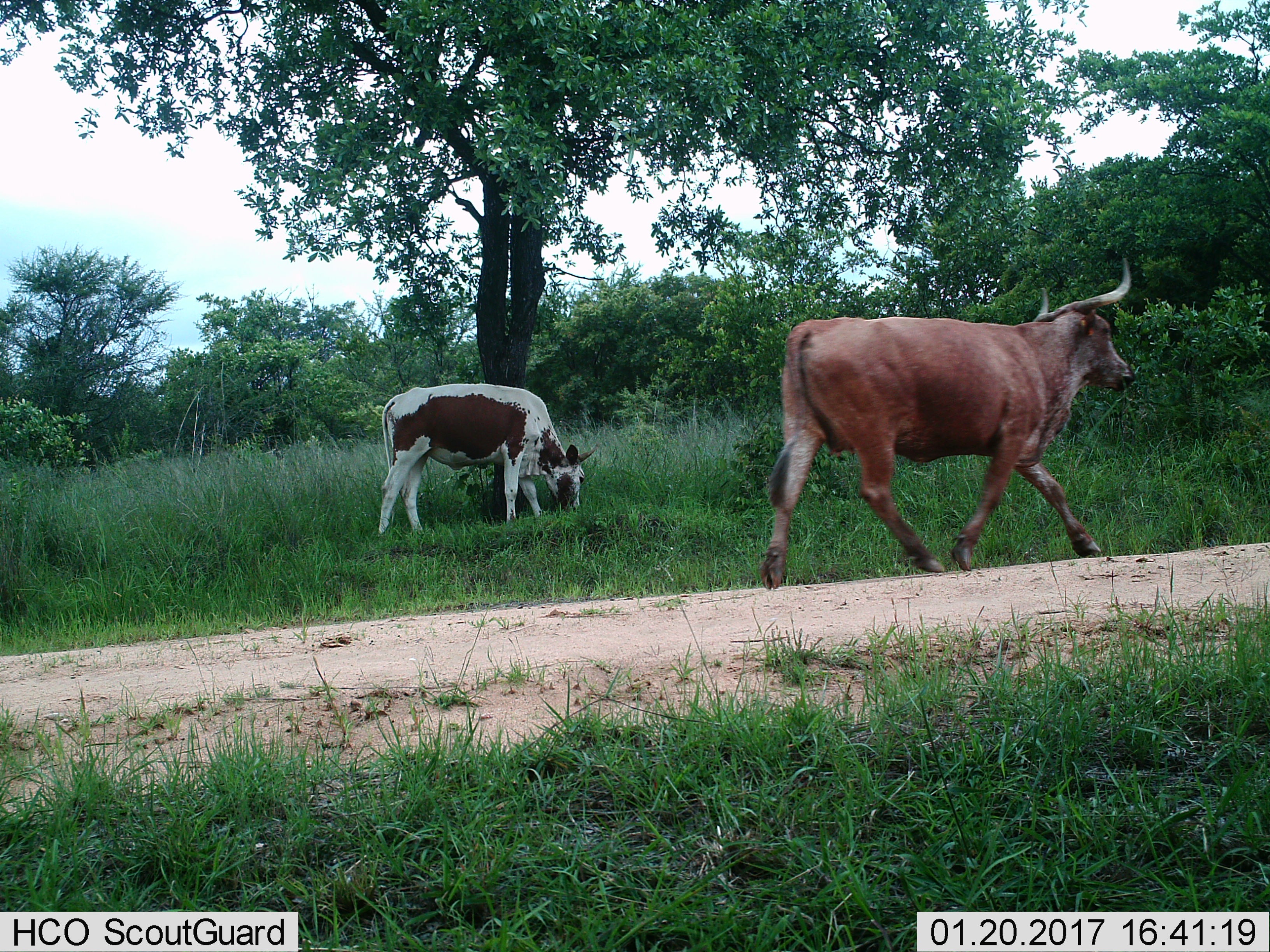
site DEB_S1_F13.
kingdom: Animalia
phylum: Chordata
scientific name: Vertebrata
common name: domestic animal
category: domesticanimal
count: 2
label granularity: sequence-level